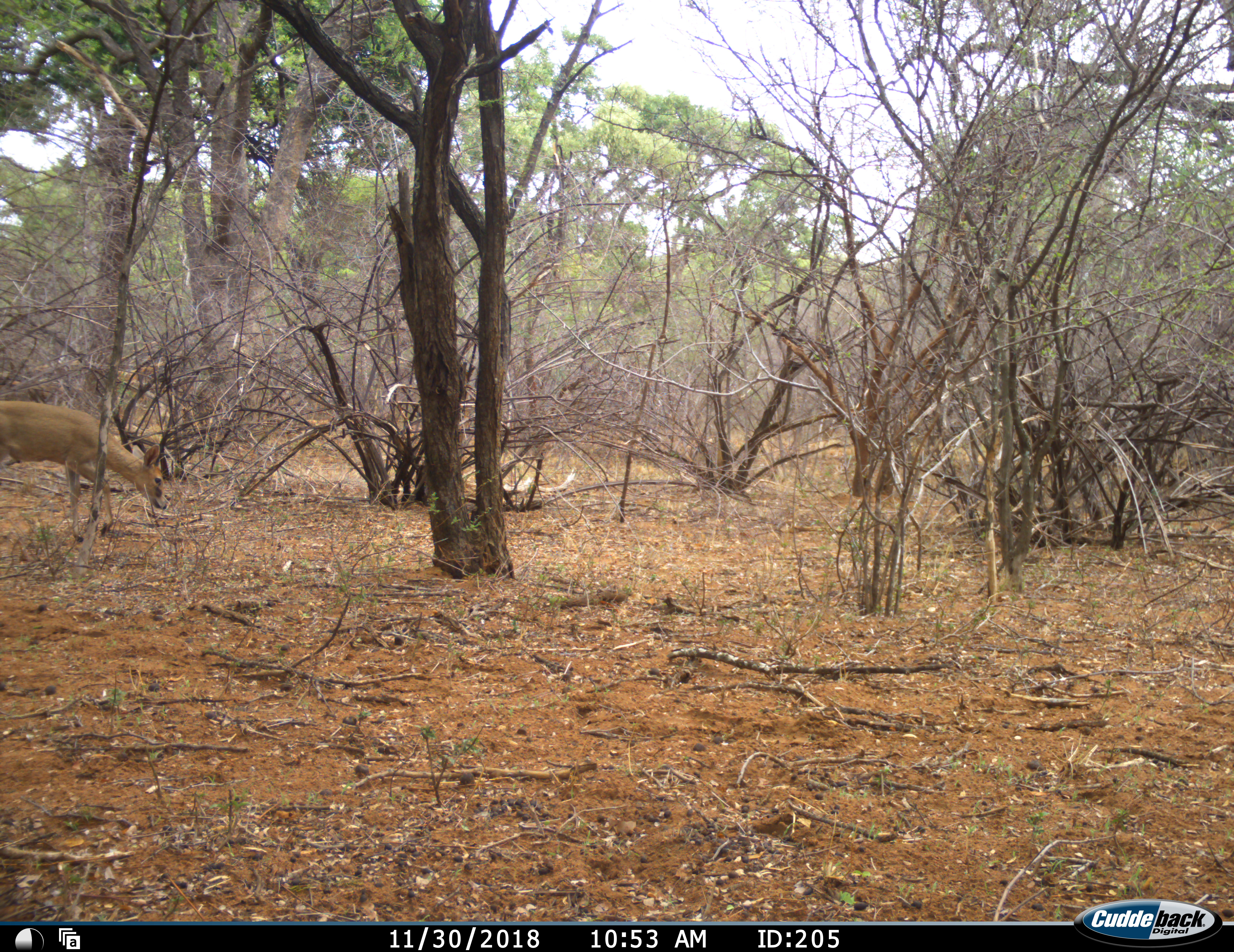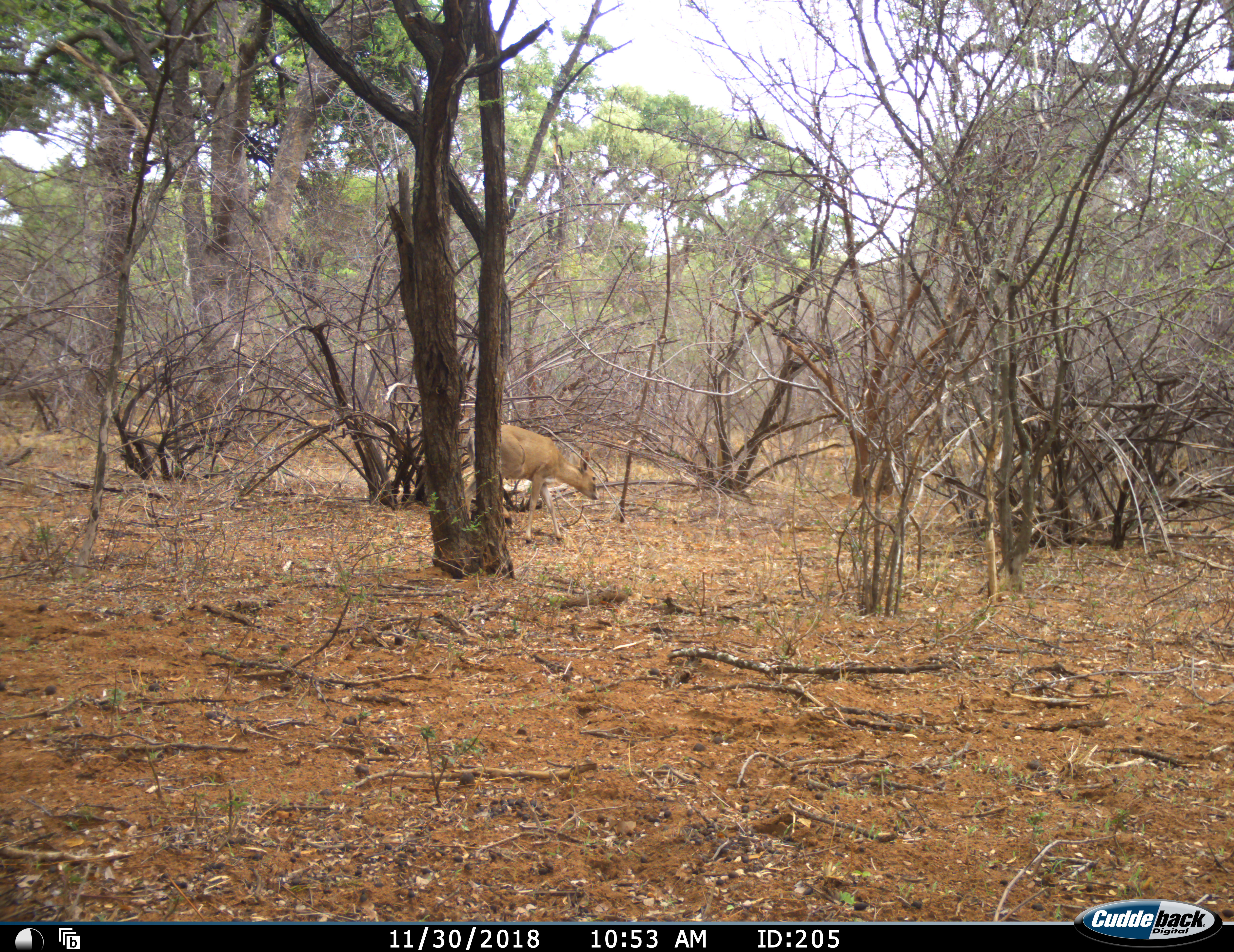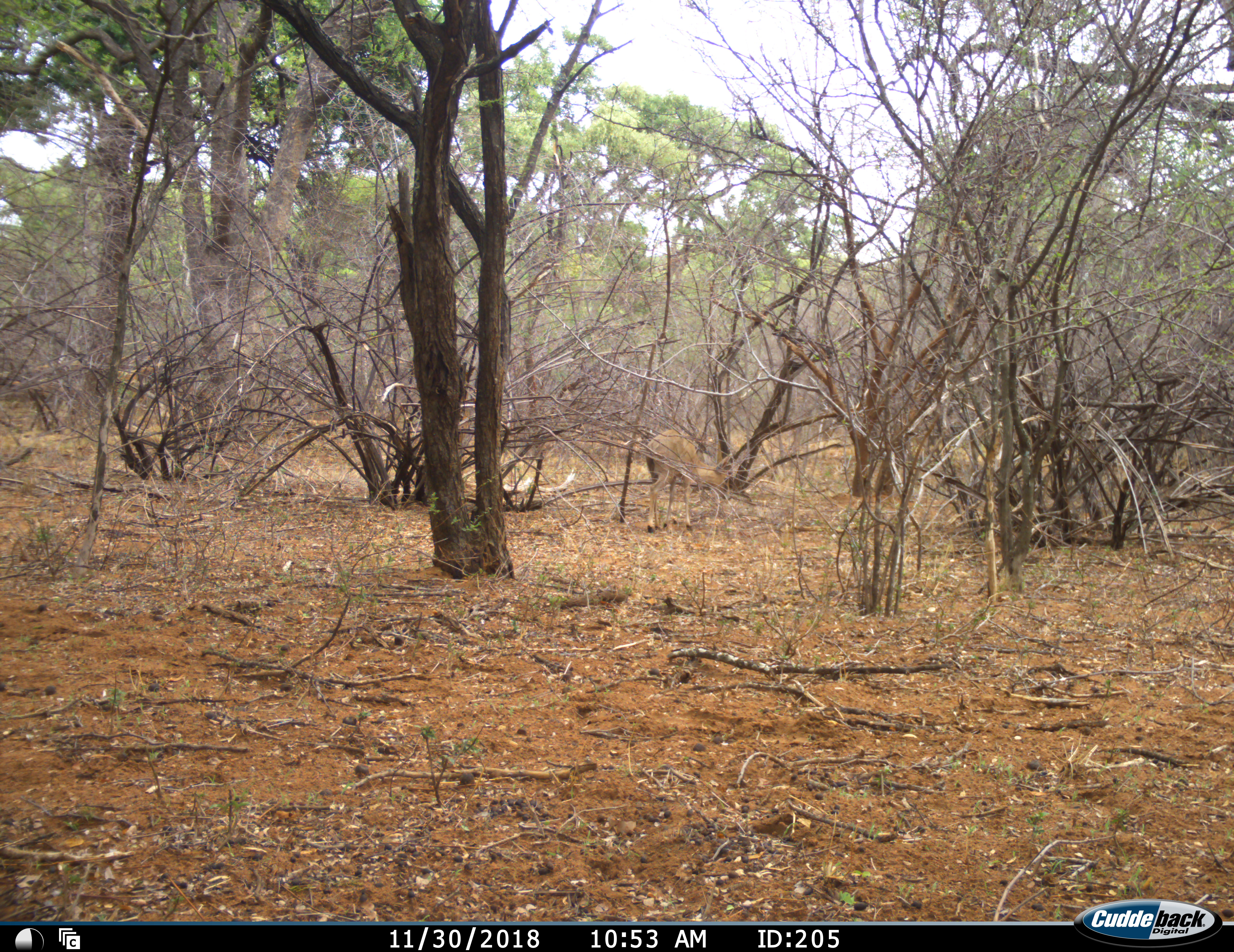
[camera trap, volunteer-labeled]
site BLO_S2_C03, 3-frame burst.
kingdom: Animalia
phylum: Chordata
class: Mammalia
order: Artiodactyla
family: Bovidae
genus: Sylvicapra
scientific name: Sylvicapra grimmia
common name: common duiker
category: duikercommongrey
Duikercommongrey (common duiker) (Sylvicapra grimmia), count 1. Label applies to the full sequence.